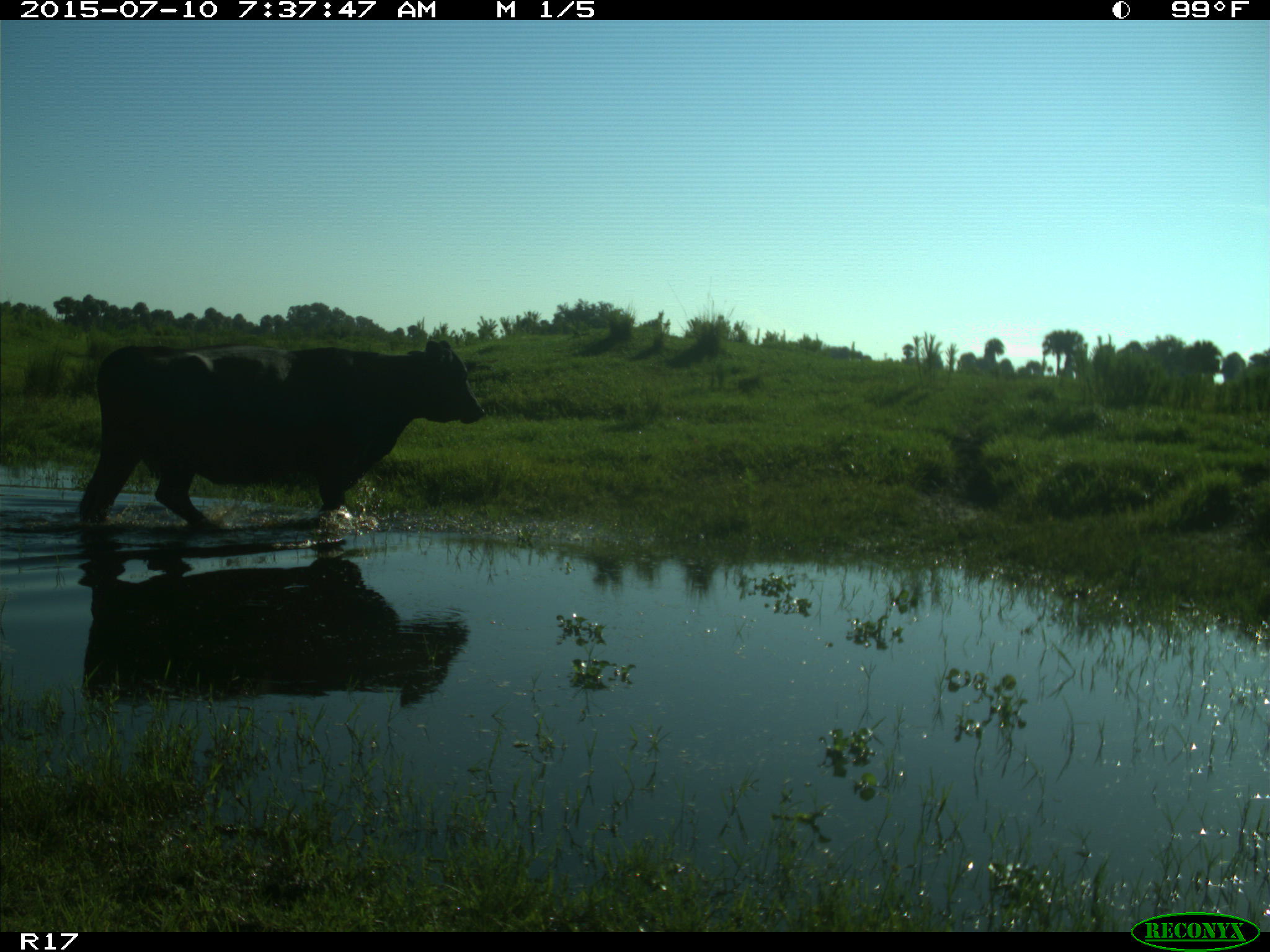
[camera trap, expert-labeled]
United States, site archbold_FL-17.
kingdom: Animalia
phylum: Chordata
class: Mammalia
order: Artiodactyla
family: Bovidae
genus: Bos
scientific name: Bos taurus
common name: domestic cow